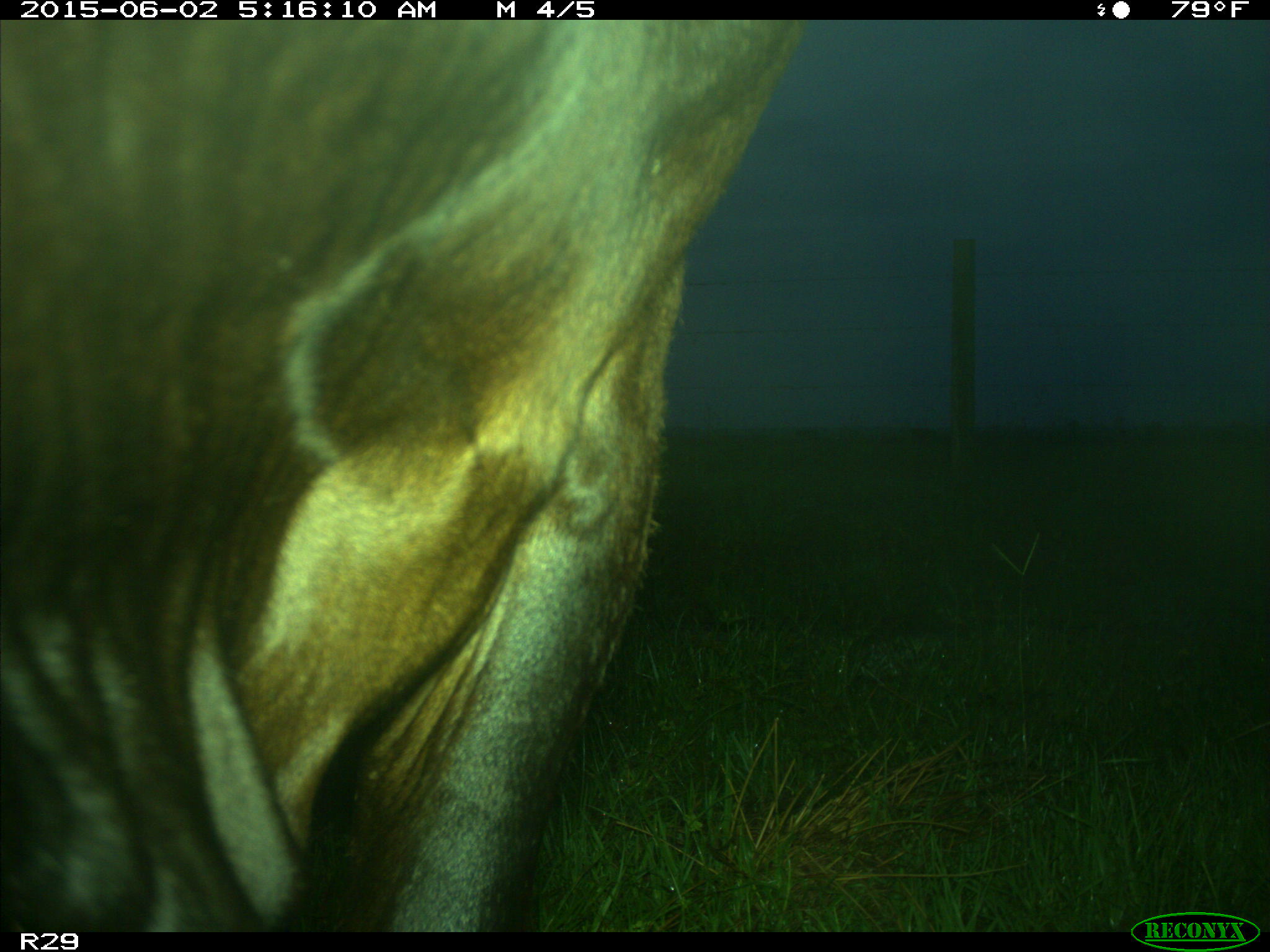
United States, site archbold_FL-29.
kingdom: Animalia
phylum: Chordata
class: Mammalia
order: Artiodactyla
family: Bovidae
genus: Bos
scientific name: Bos taurus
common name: domestic cow